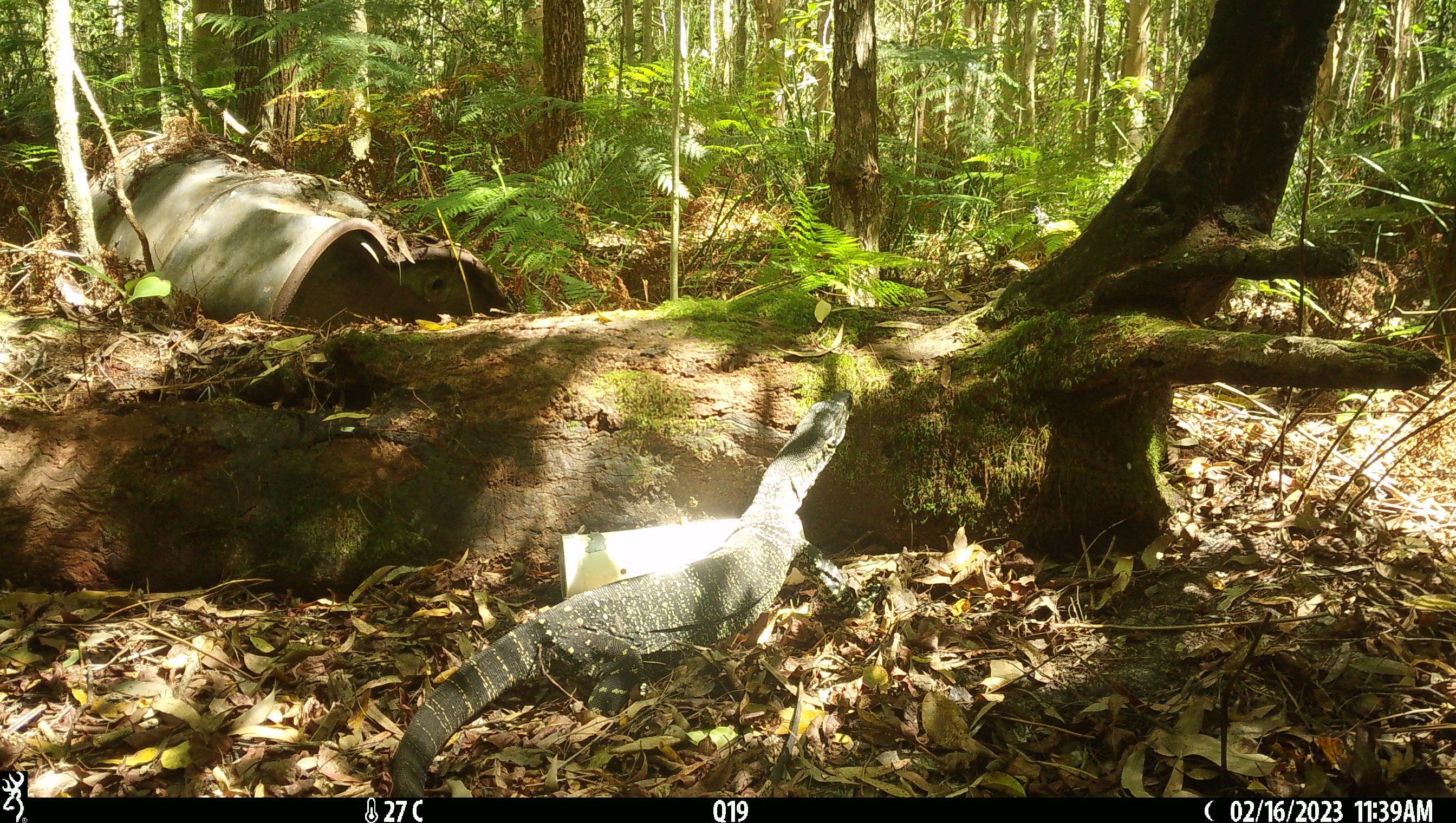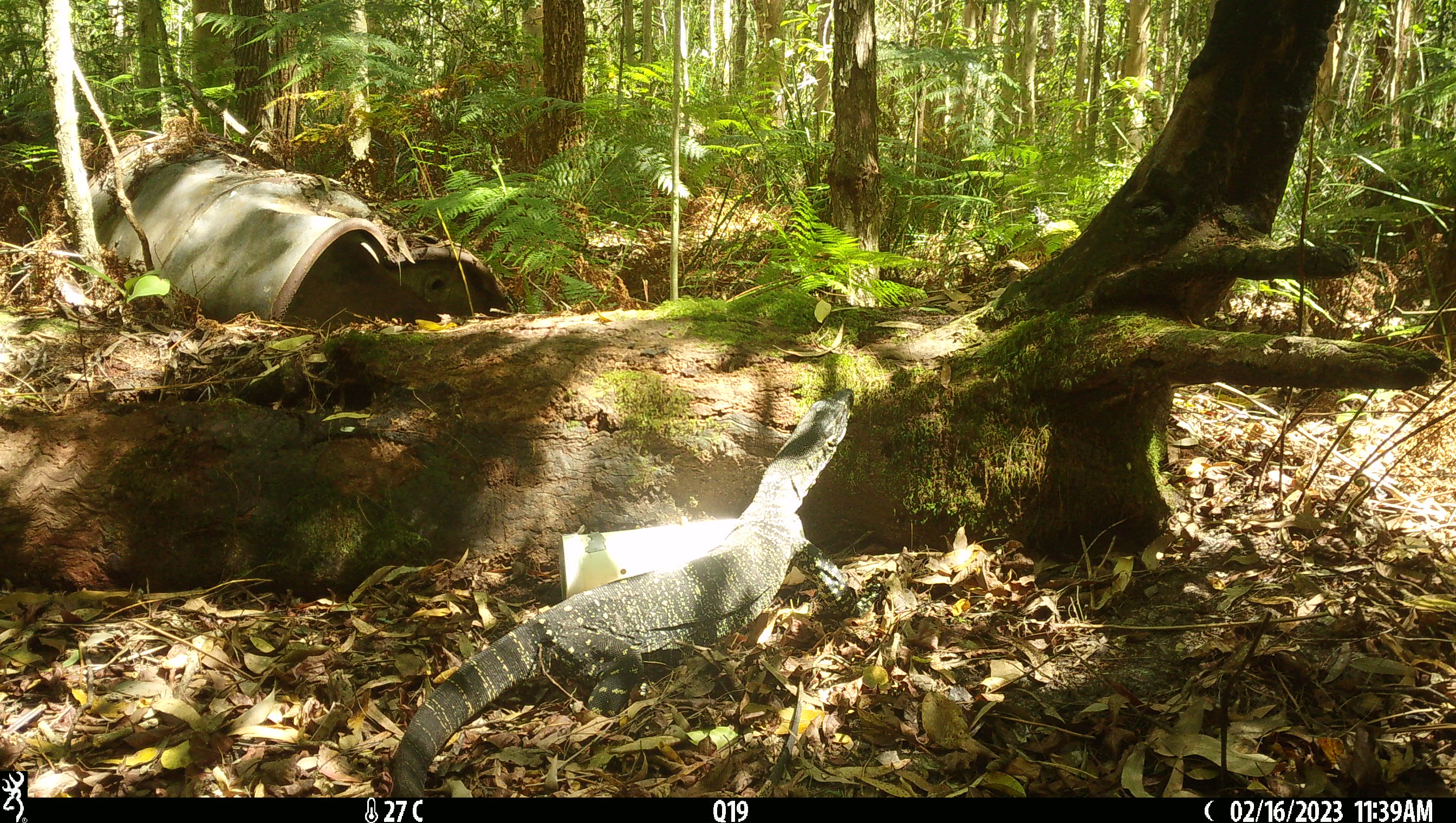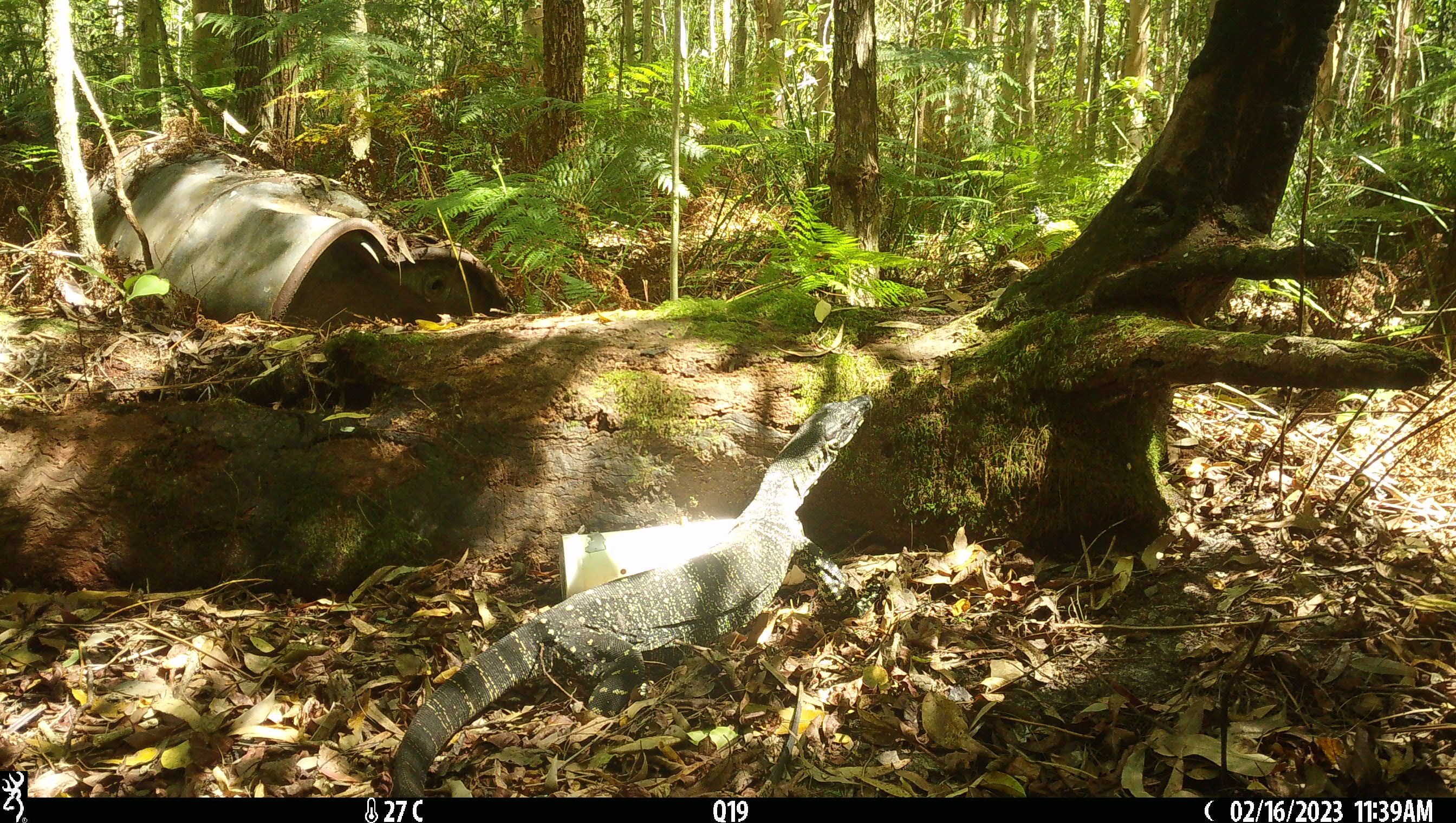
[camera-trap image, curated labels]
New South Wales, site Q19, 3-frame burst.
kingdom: Animalia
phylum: Chordata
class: Reptilia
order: Squamata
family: Varanidae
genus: Varanus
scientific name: Varanus varius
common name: lace monitor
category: goanna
Goanna (lace monitor) (Varanus varius).